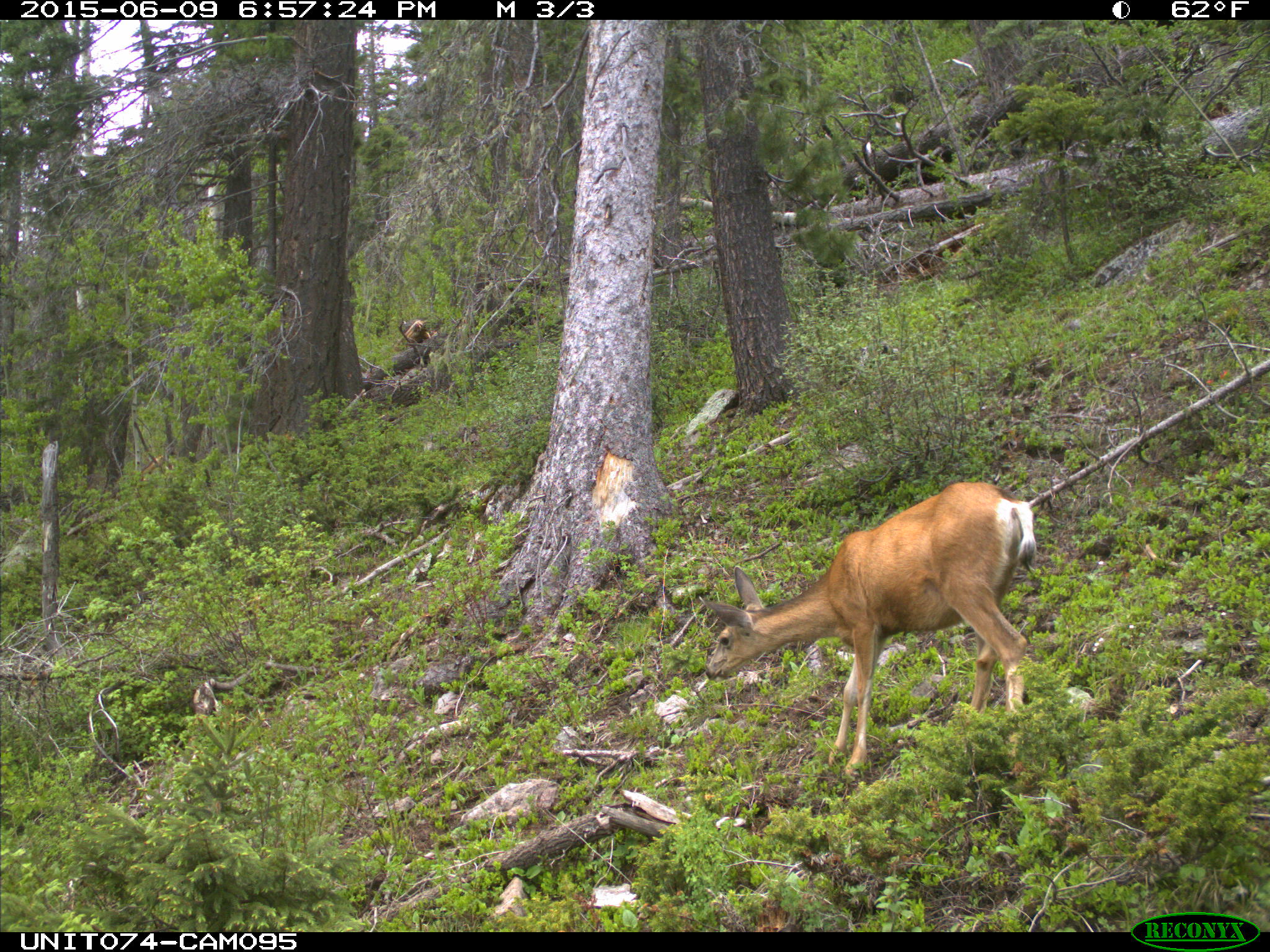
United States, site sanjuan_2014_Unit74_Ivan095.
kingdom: Animalia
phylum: Chordata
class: Mammalia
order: Artiodactyla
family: Cervidae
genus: Odocoileus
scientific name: Odocoileus hemionus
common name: mule deer